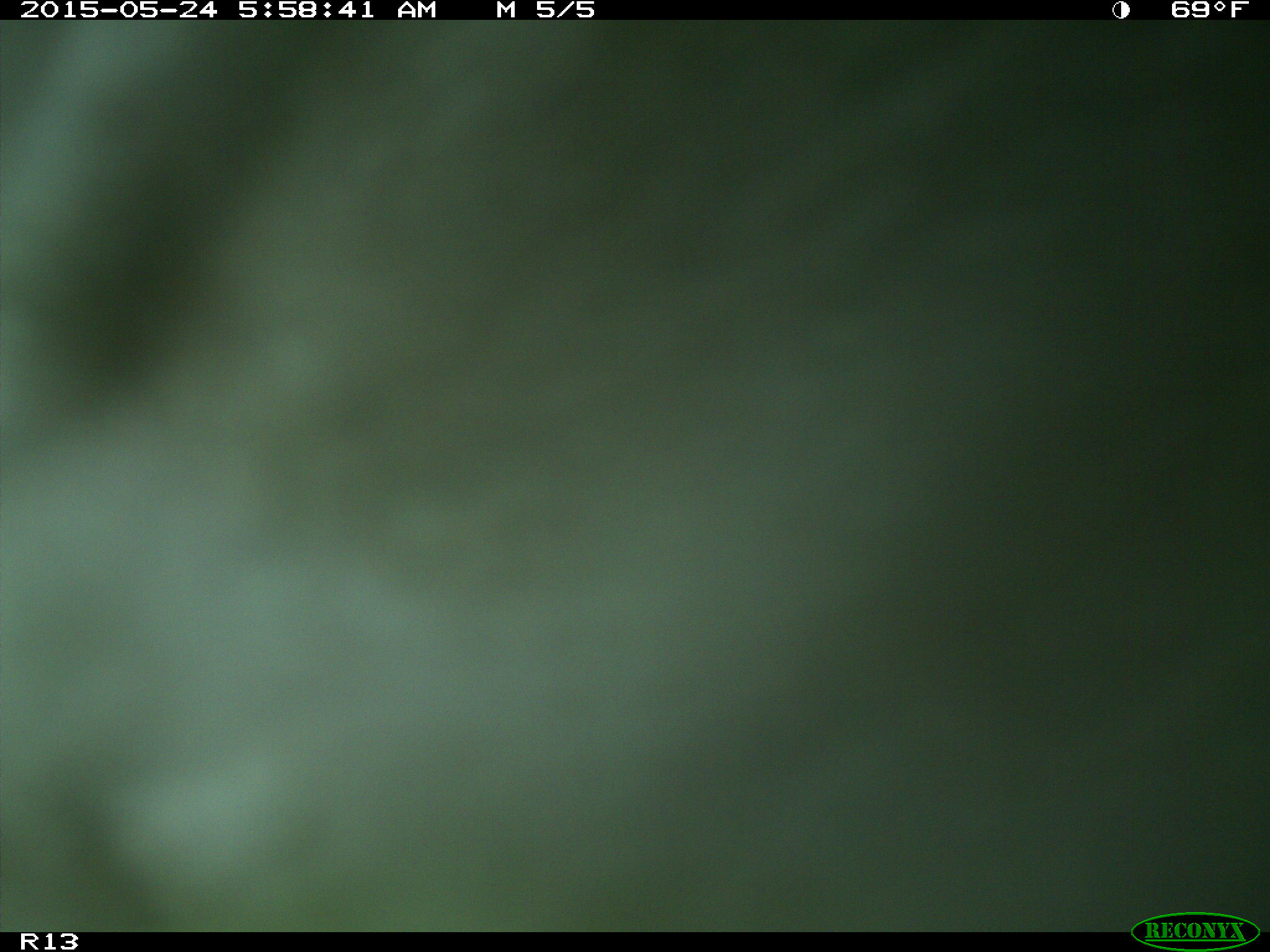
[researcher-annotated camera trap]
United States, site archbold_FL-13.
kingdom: Animalia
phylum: Chordata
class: Mammalia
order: Artiodactyla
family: Bovidae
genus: Bos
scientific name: Bos taurus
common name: domestic cow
Bos taurus (domestic cow).